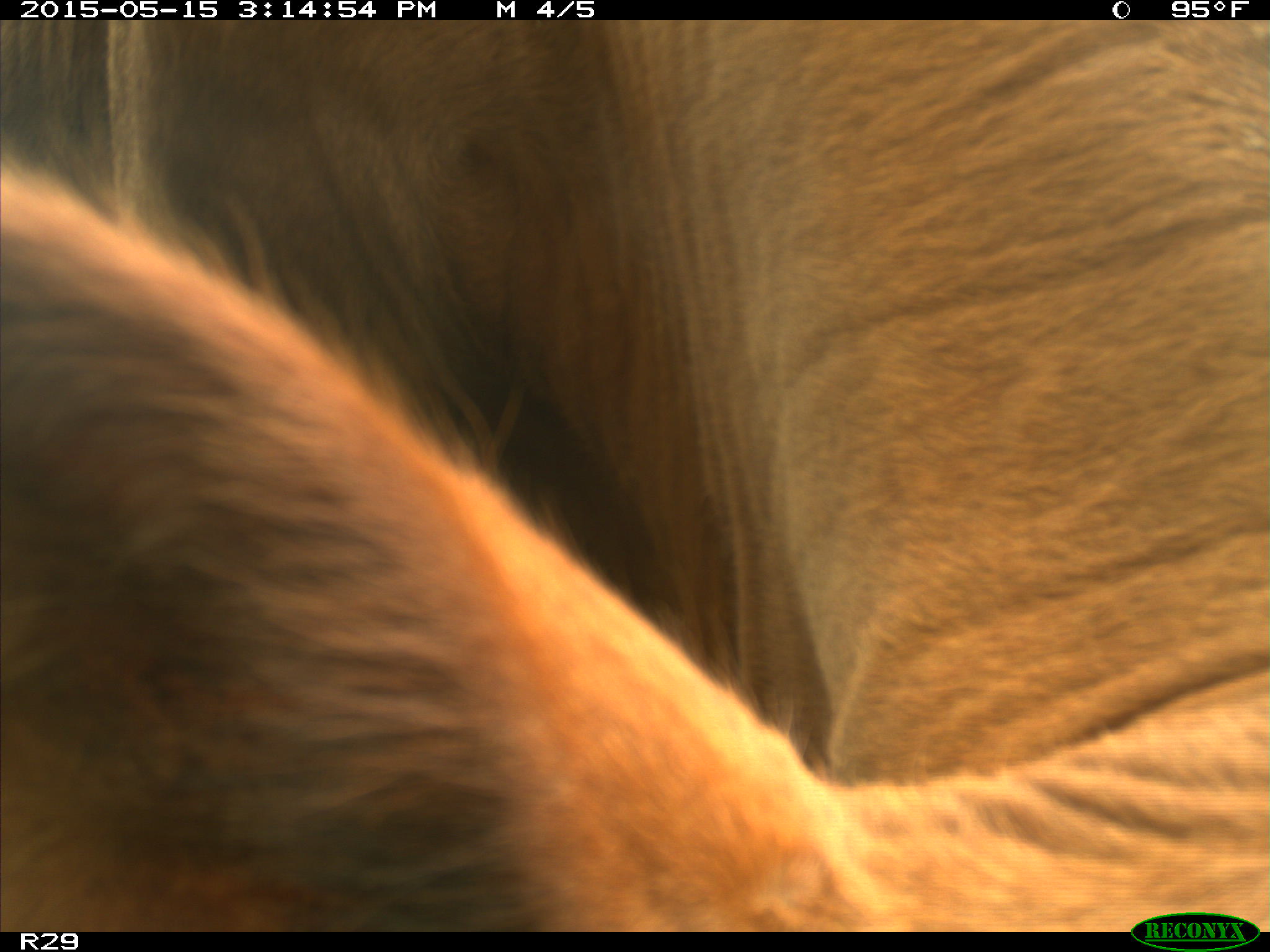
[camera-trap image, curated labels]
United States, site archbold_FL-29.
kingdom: Animalia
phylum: Chordata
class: Mammalia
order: Artiodactyla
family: Bovidae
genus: Bos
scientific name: Bos taurus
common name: domestic cow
Bos taurus (domestic cow).